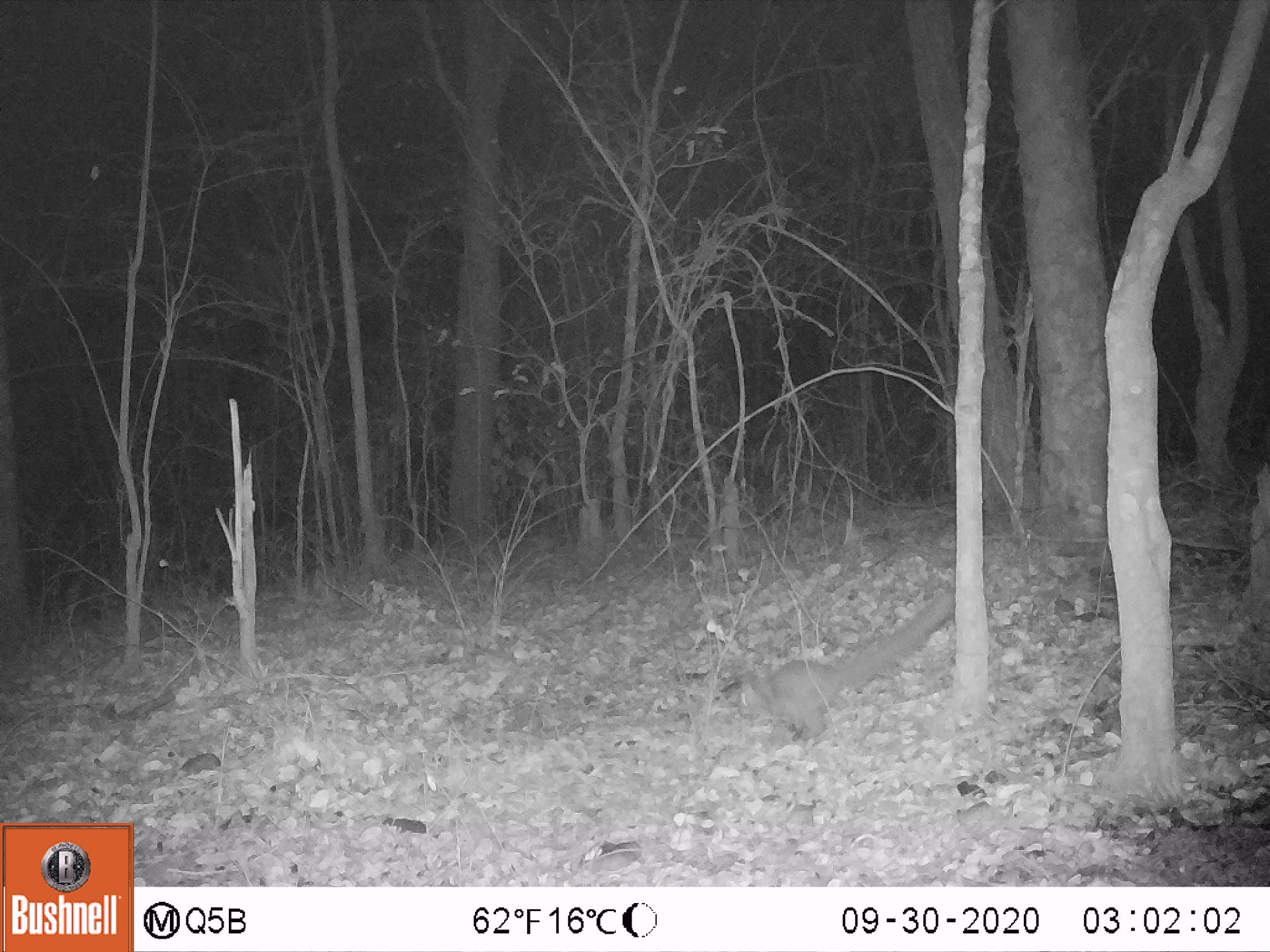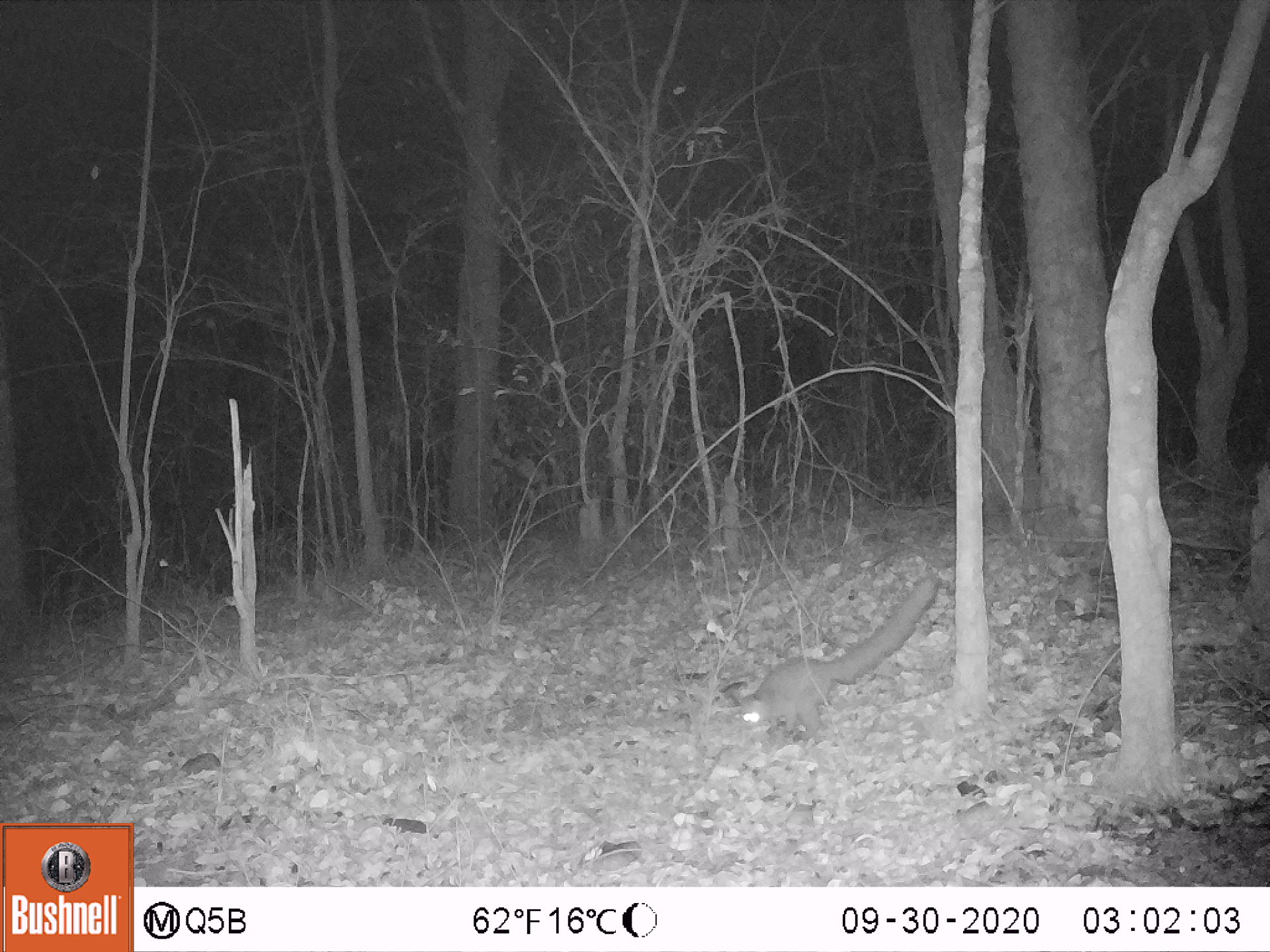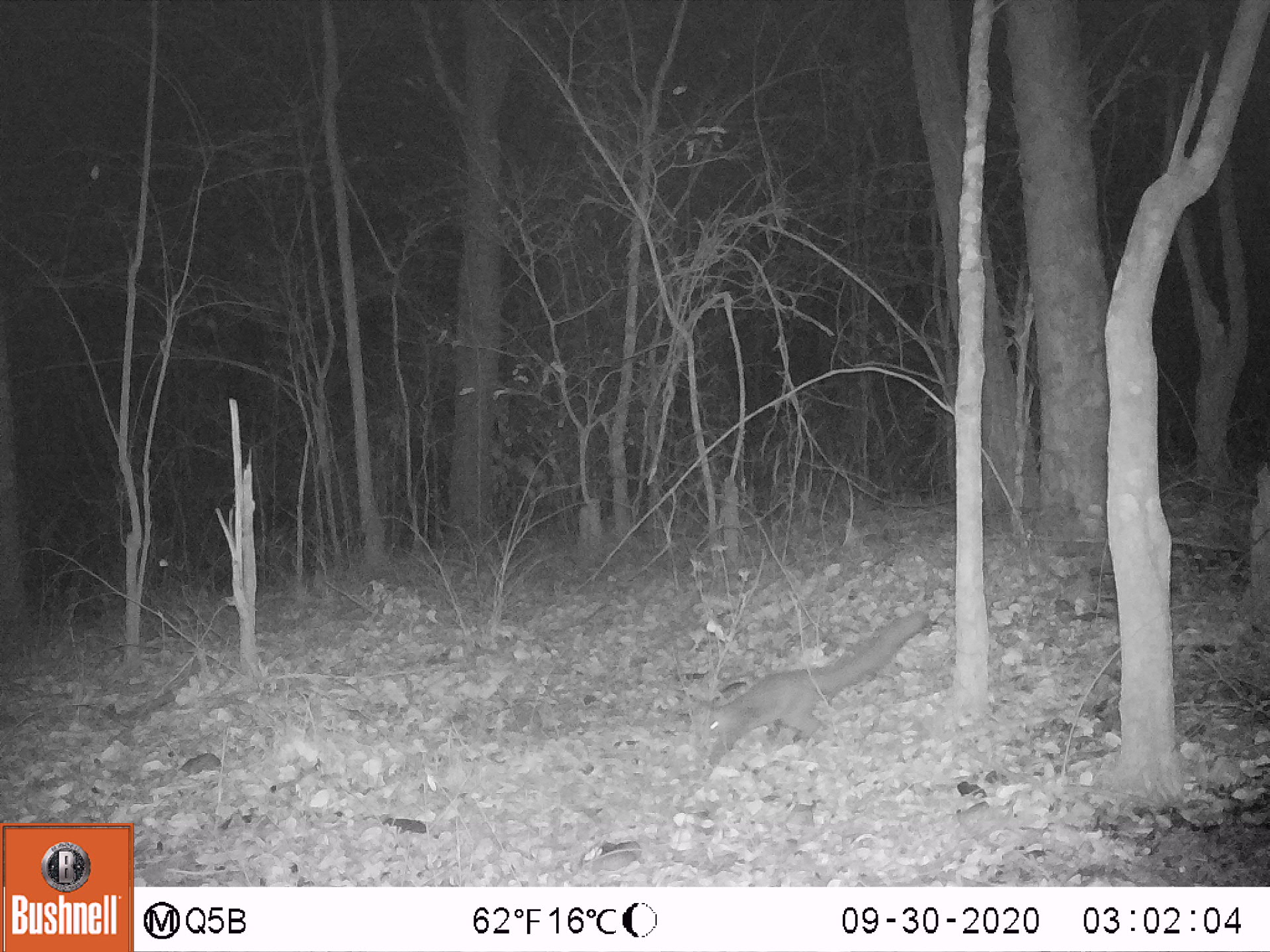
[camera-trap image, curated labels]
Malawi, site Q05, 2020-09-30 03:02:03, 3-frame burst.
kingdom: Animalia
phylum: Chordata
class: Mammalia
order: Primates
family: Galagidae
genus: Galago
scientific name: Galago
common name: lesser bushbabies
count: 1